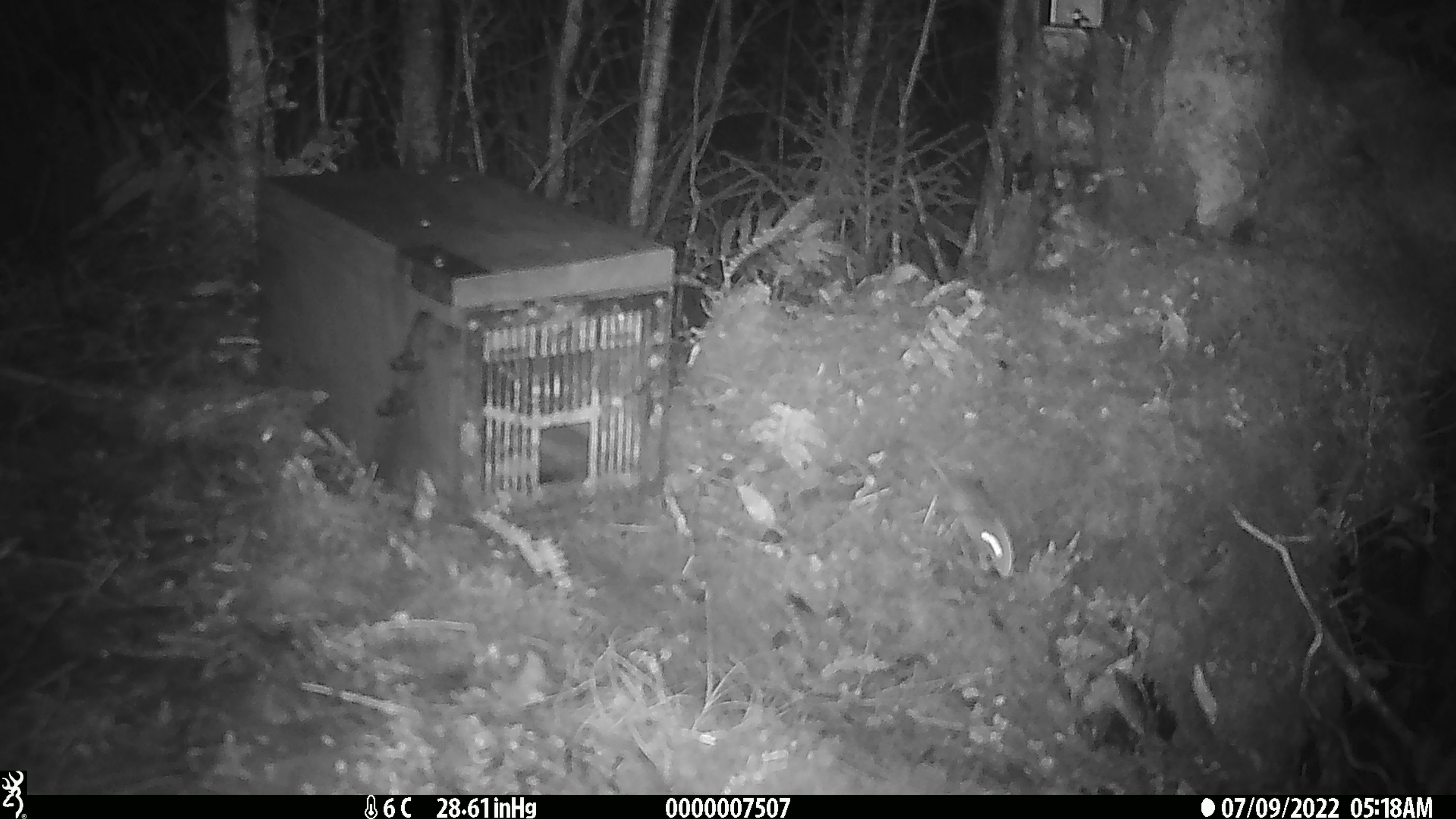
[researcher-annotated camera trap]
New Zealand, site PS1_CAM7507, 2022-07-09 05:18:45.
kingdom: Animalia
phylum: Chordata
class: Mammalia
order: Rodentia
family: Muridae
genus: Mus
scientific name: Mus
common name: mouse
Mouse (Mus).